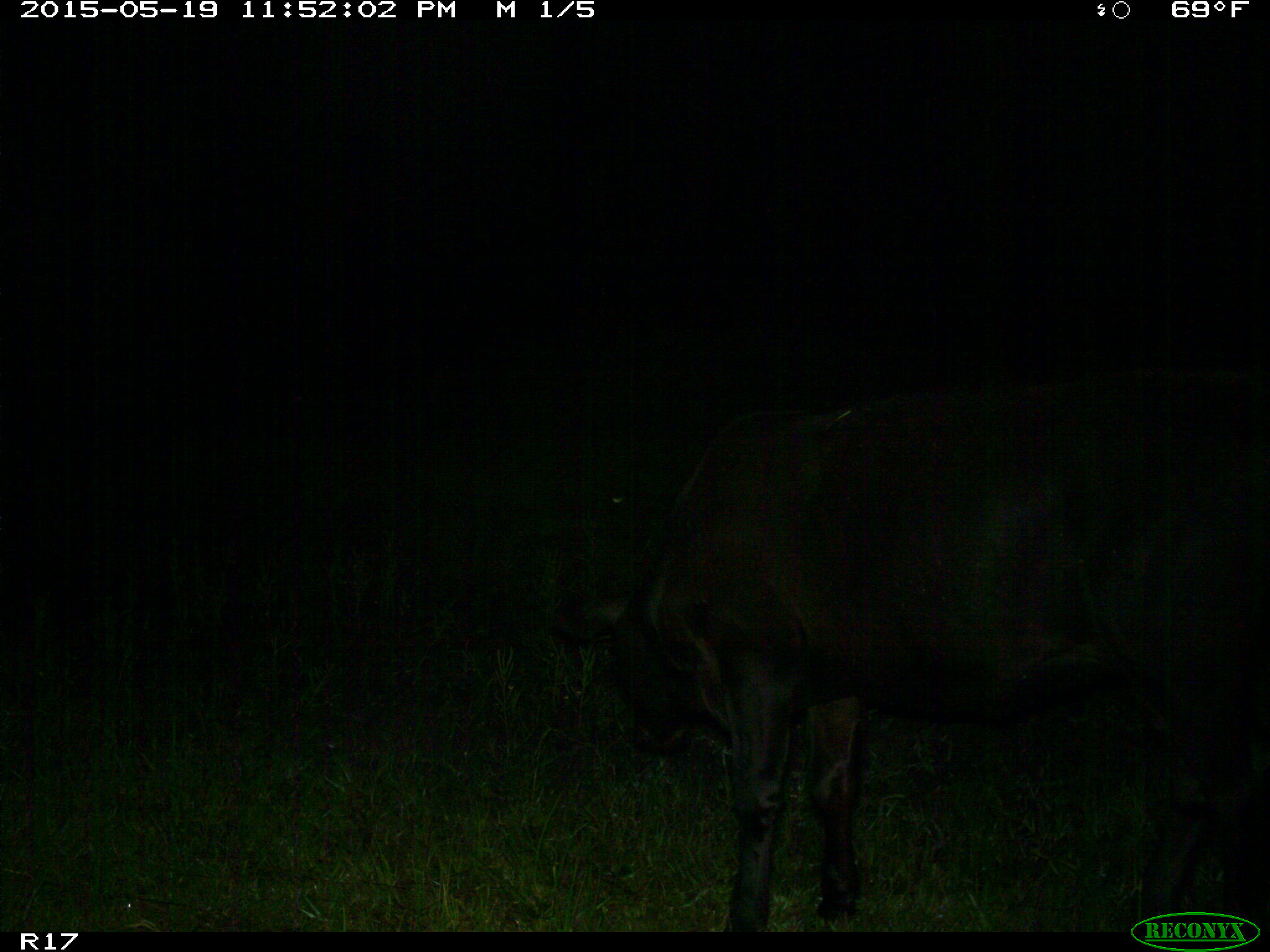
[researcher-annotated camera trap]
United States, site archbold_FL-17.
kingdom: Animalia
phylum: Chordata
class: Mammalia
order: Artiodactyla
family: Bovidae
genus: Bos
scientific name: Bos taurus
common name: domestic cow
Bos taurus (domestic cow).